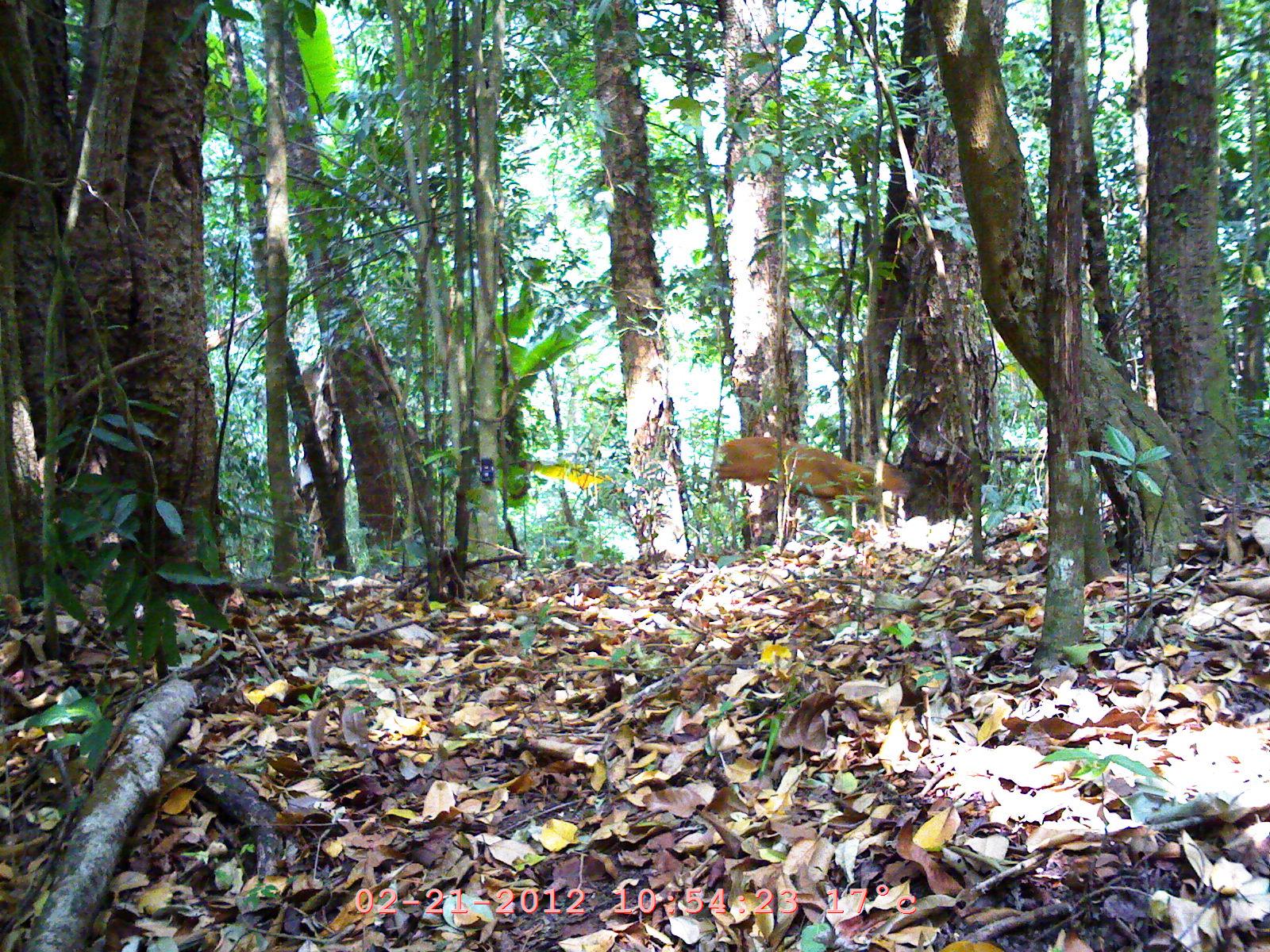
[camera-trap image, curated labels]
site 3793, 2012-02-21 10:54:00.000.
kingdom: Animalia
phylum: Chordata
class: Mammalia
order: Artiodactyla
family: Cervidae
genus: Muntiacus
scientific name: Muntiacus muntjak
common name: southern red muntjac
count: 1